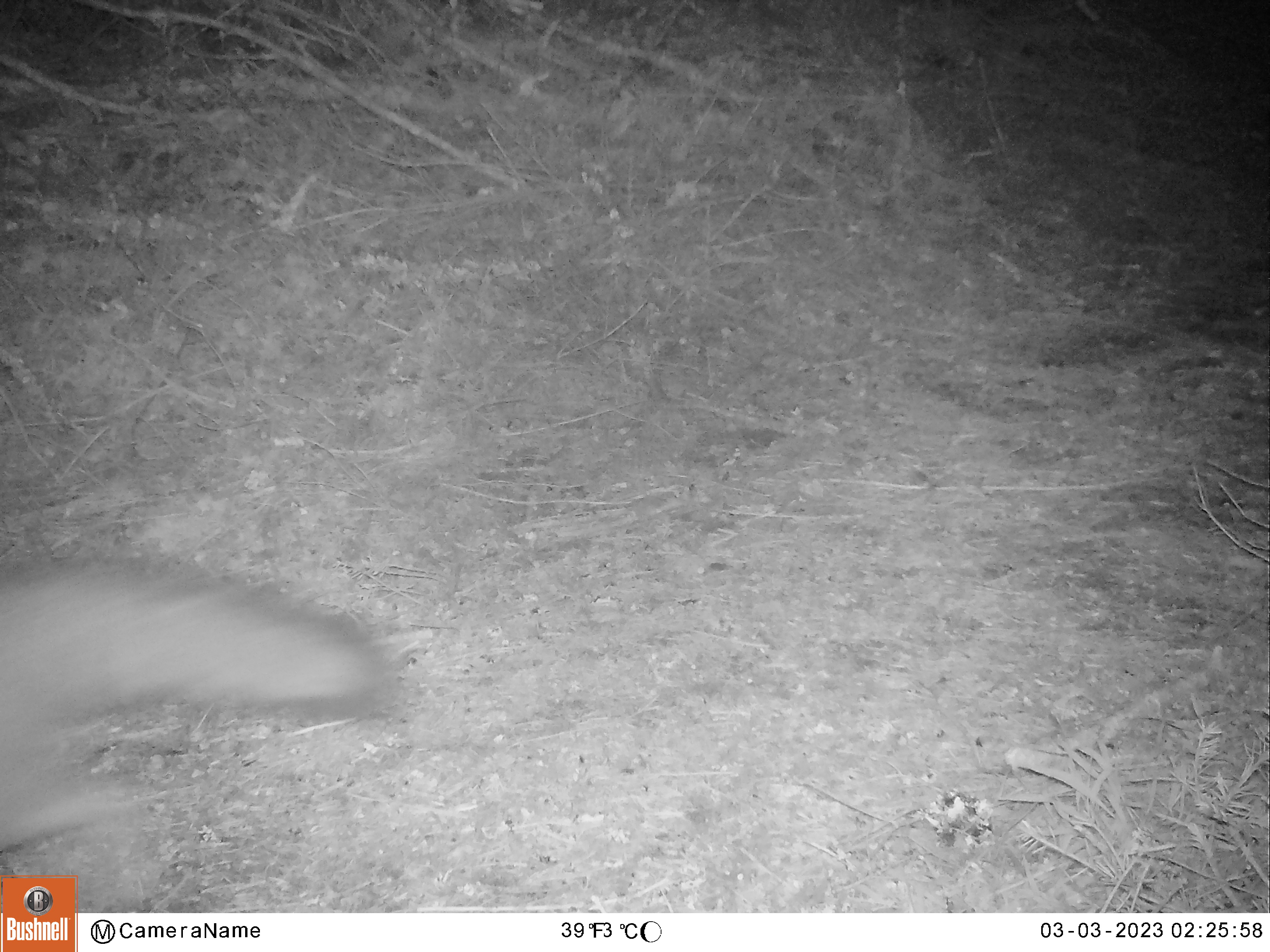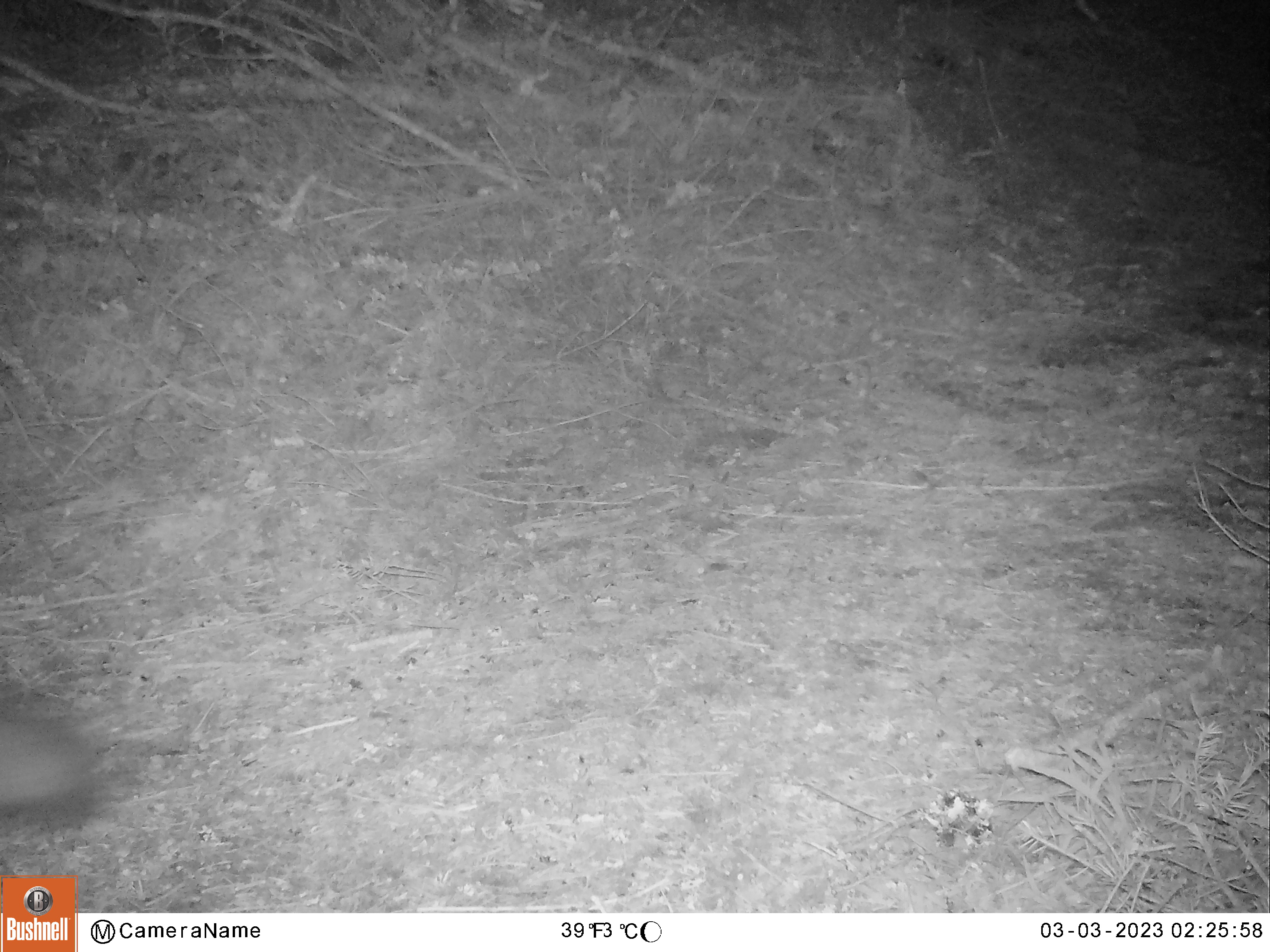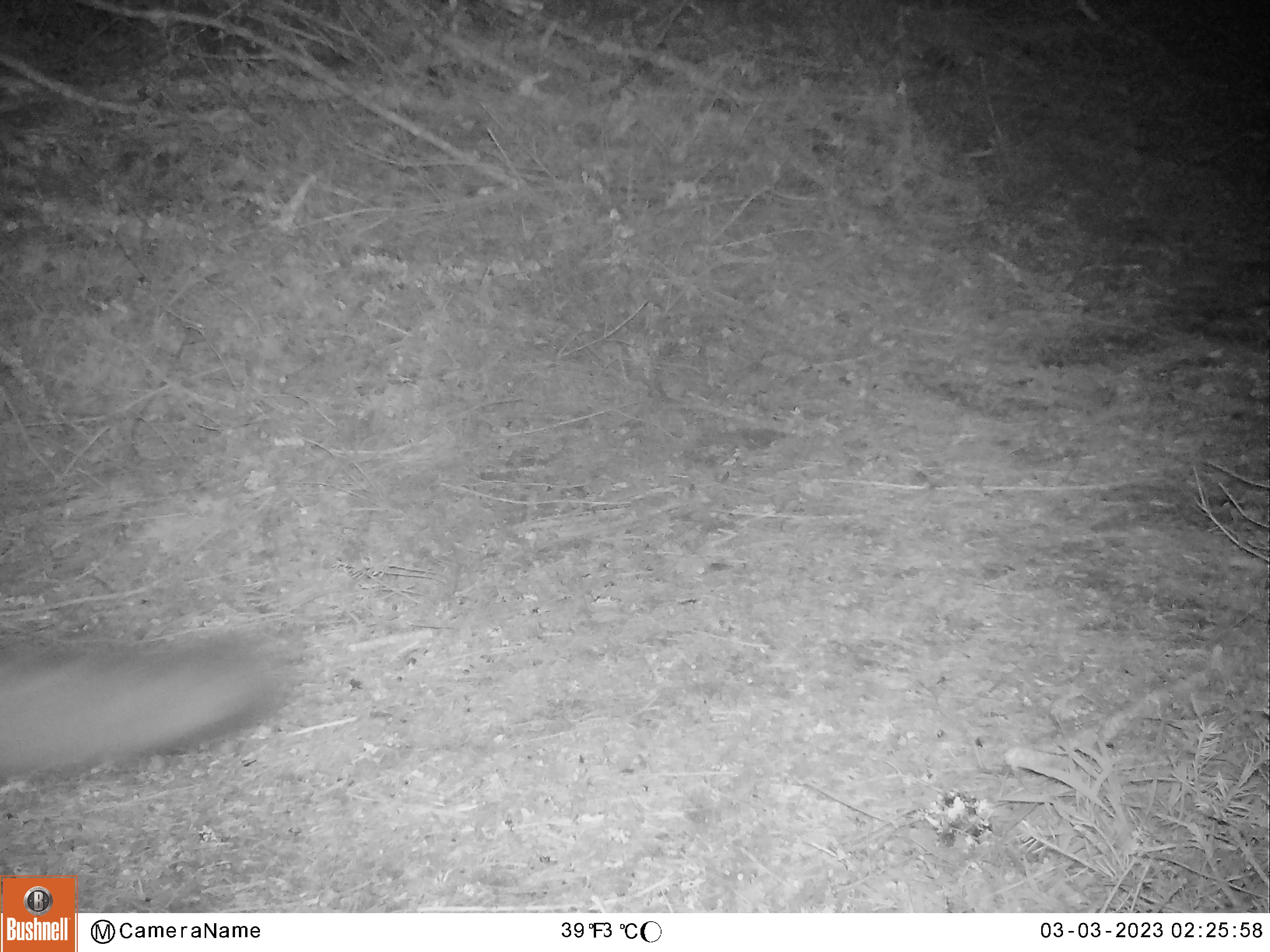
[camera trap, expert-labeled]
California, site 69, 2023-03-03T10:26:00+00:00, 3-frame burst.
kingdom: Animalia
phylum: Chordata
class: Mammalia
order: Carnivora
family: Canidae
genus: Urocyon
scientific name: Urocyon cinereoargenteus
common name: gray fox